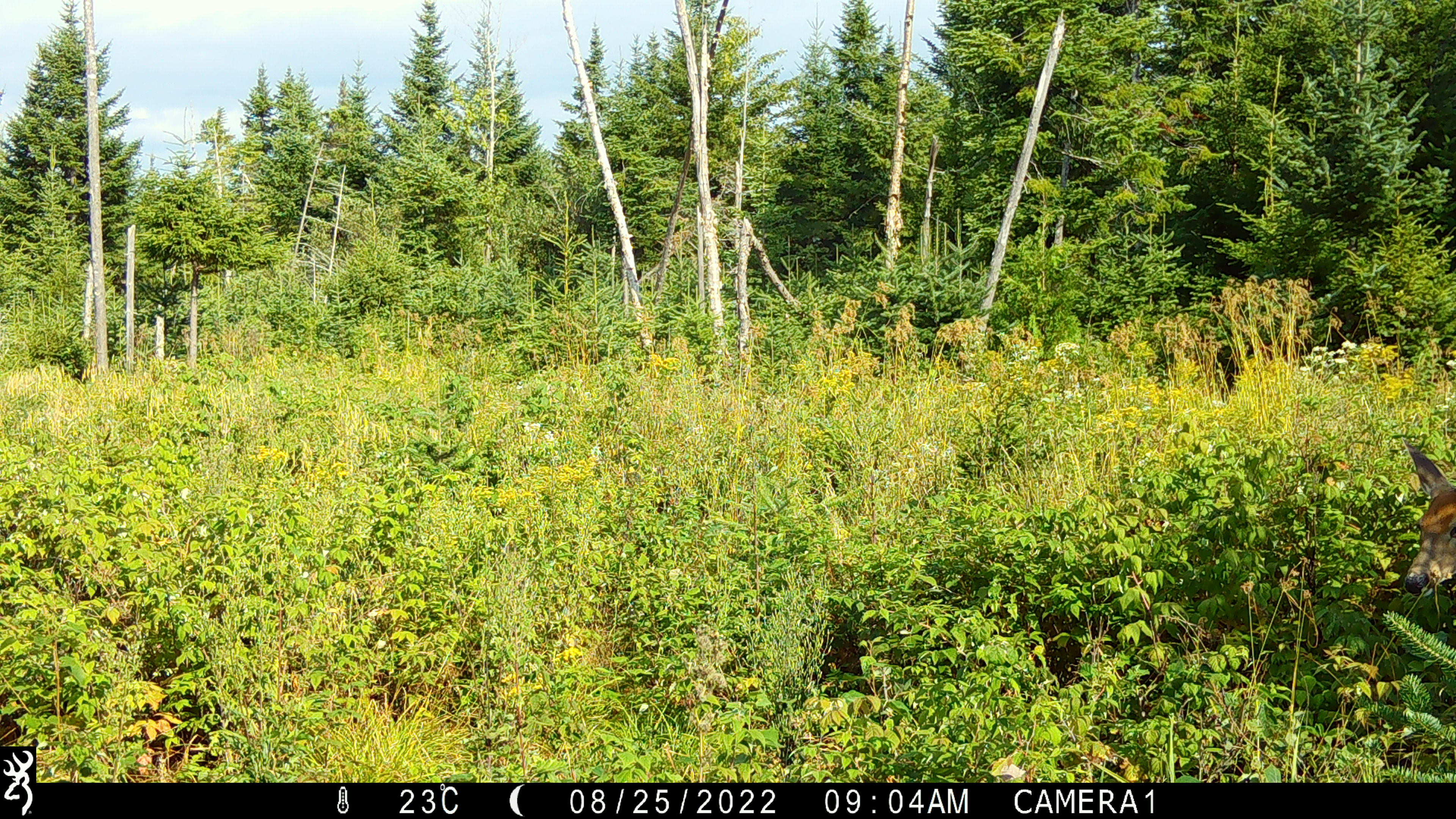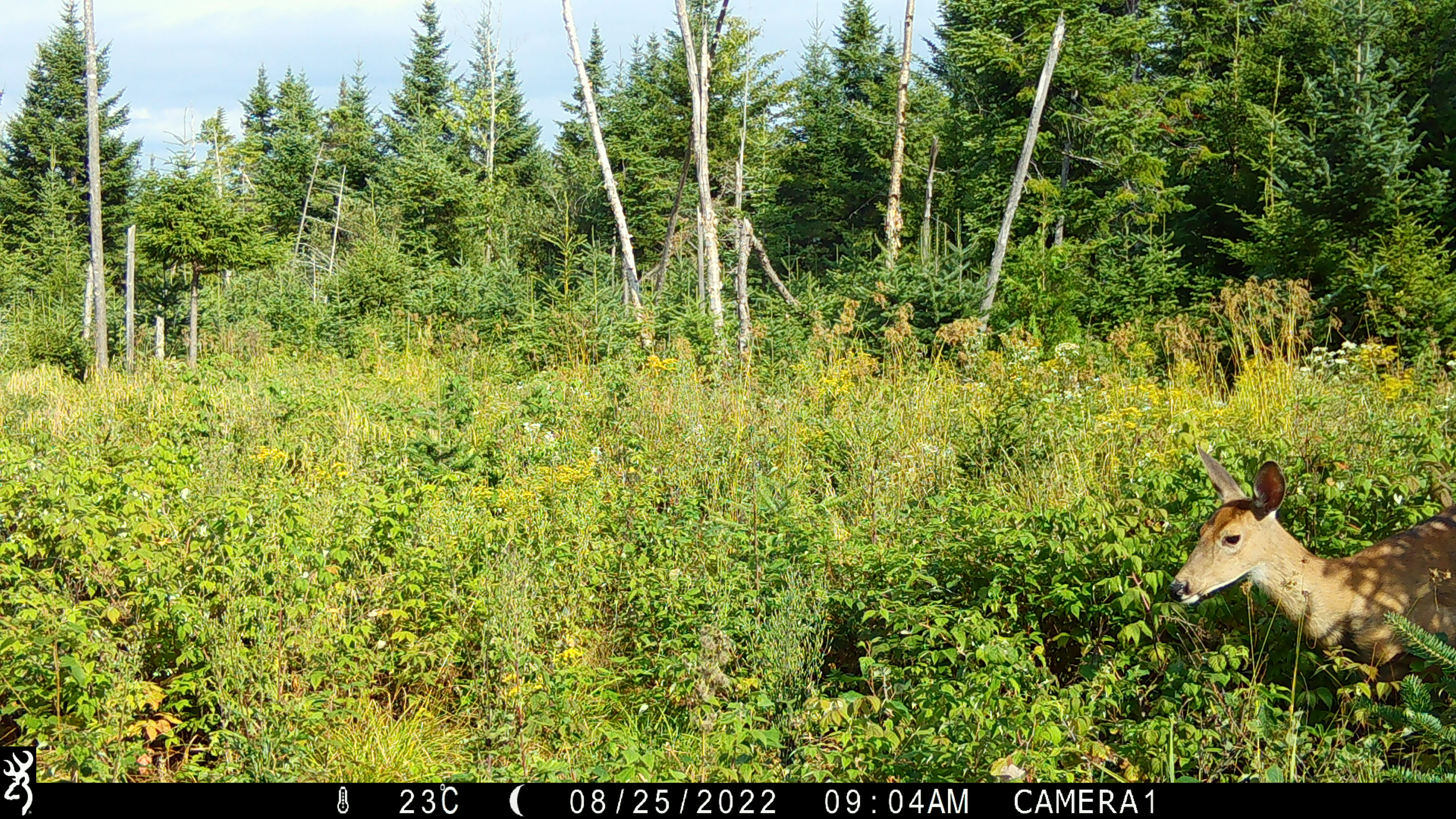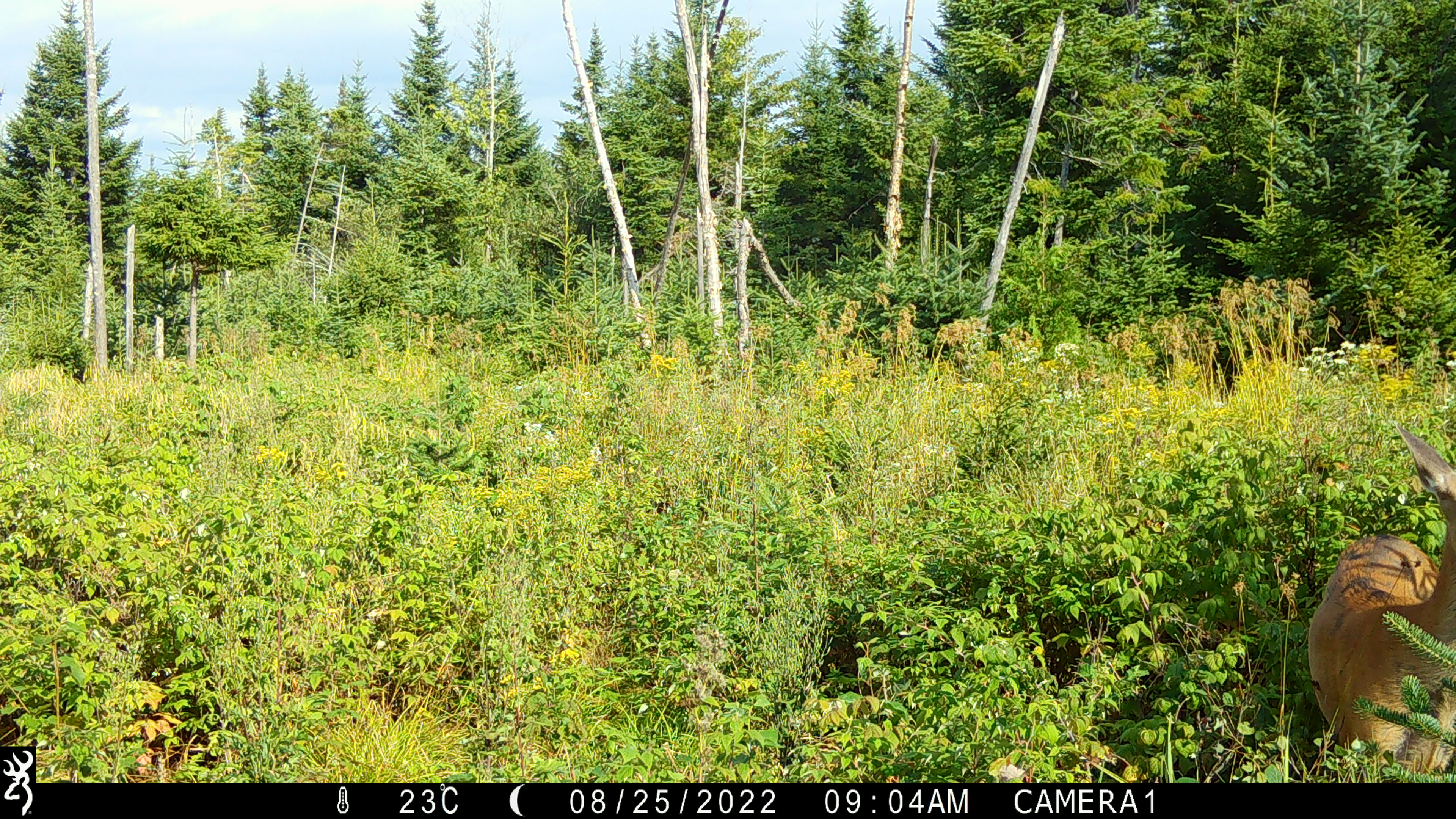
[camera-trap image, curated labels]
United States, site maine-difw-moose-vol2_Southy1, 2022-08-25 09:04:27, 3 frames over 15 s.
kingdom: Animalia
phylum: Chordata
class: Mammalia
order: Artiodactyla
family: Cervidae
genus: Odocoileus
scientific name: Odocoileus virginianus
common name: white-tailed deer